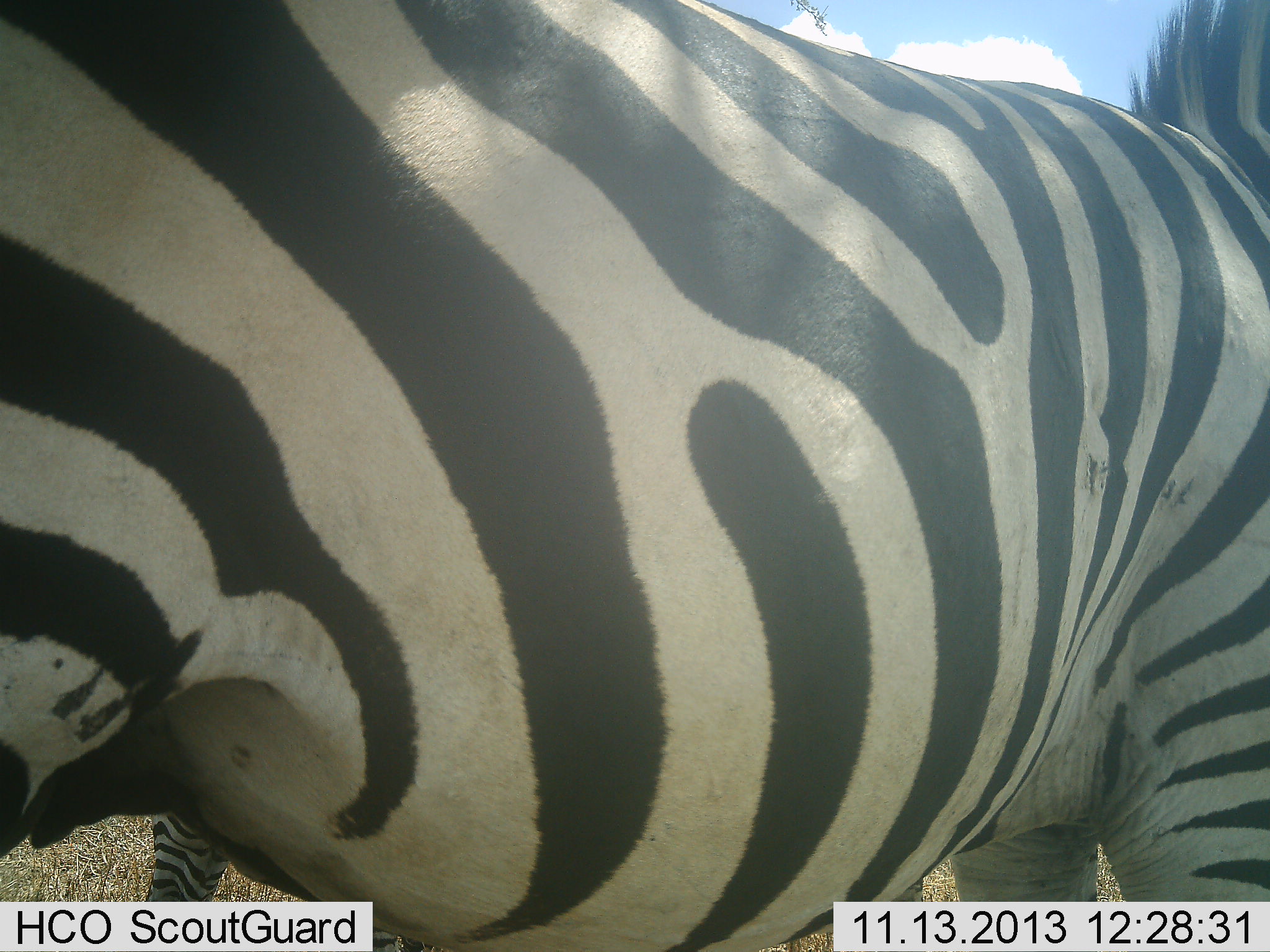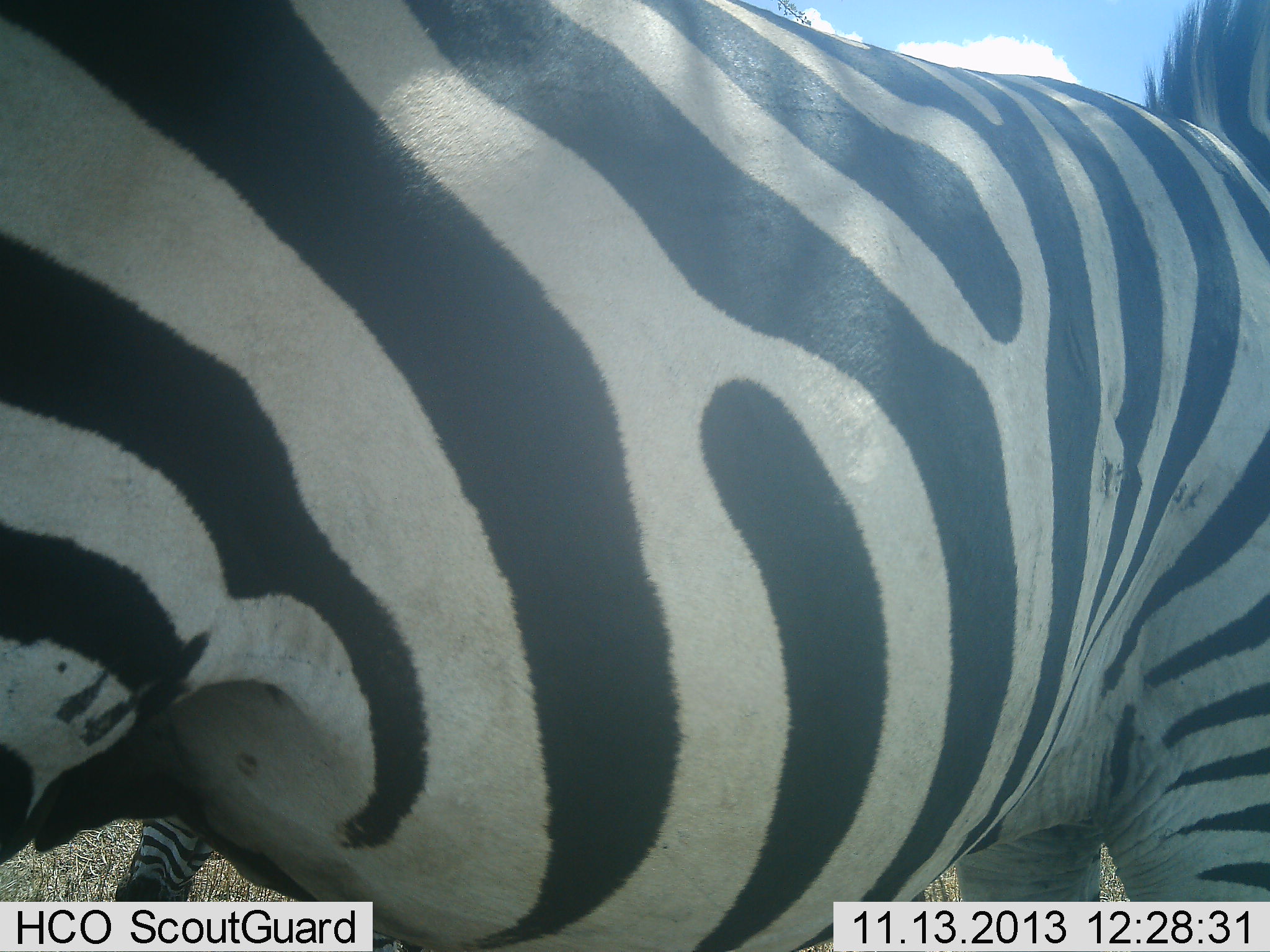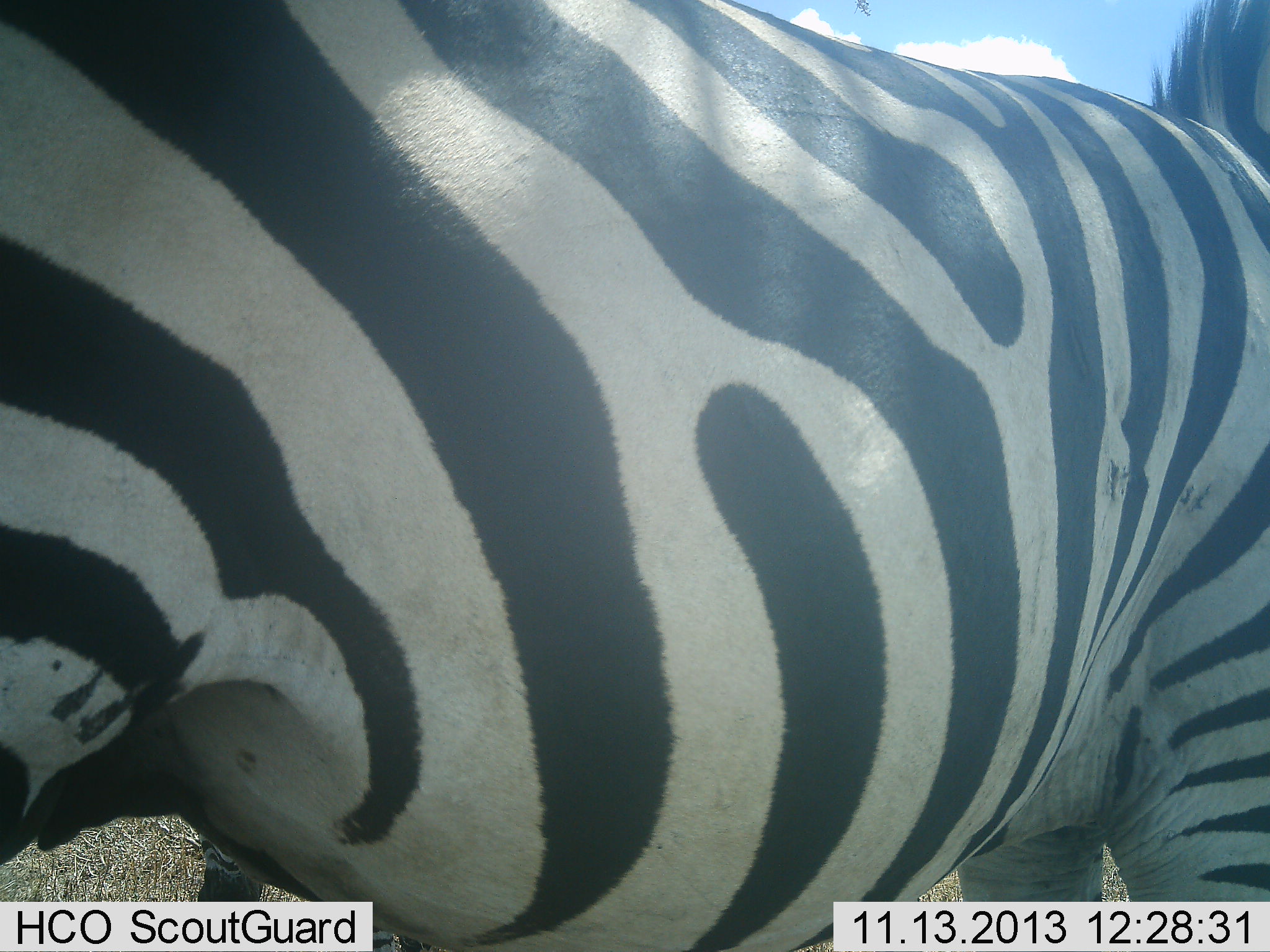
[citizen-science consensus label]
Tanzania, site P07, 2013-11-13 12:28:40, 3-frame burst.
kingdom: Animalia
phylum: Chordata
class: Mammalia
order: Perissodactyla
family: Equidae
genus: Equus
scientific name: Equus quagga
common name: plains zebra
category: zebra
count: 2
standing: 84%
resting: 0%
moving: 12%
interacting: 4%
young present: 0%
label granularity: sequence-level